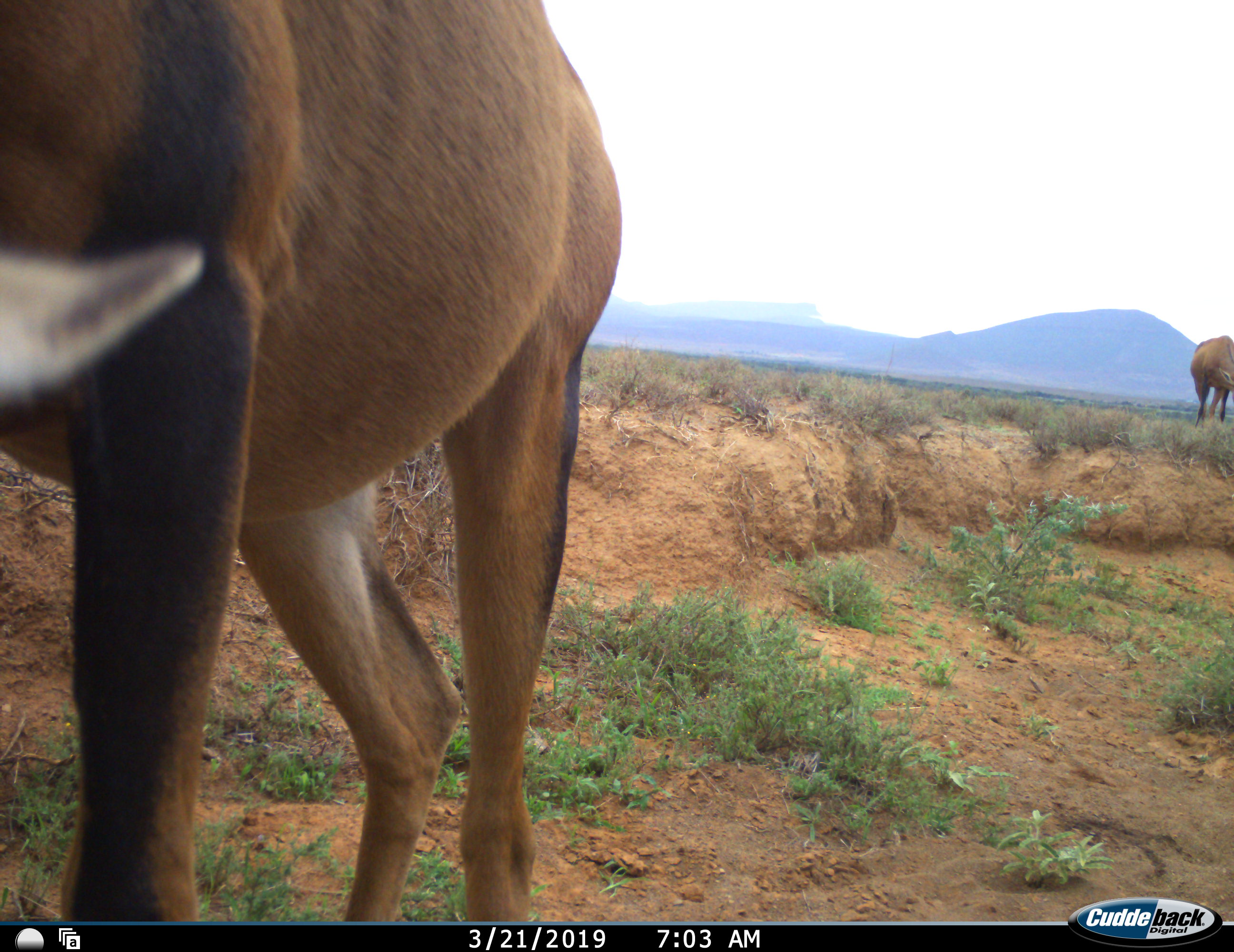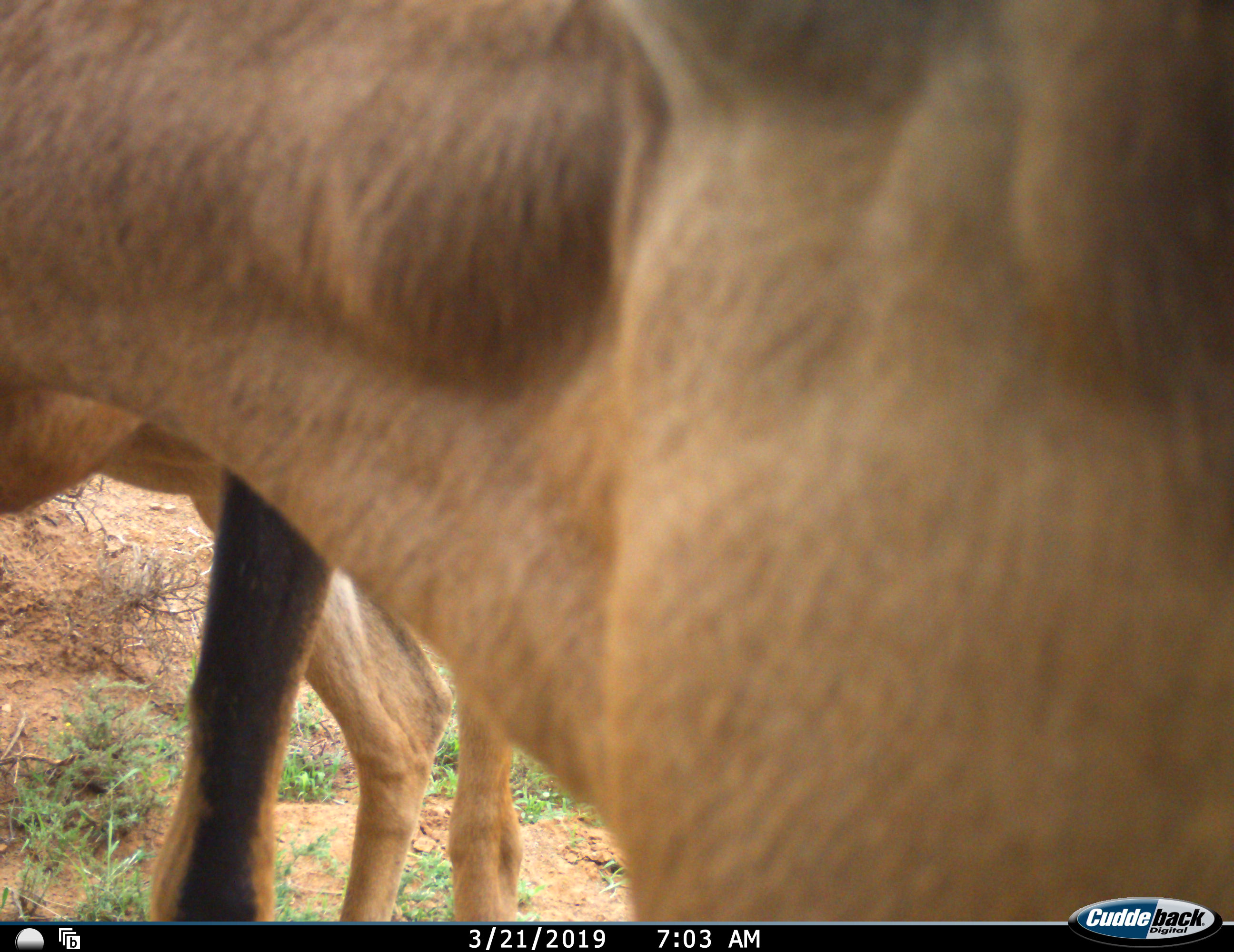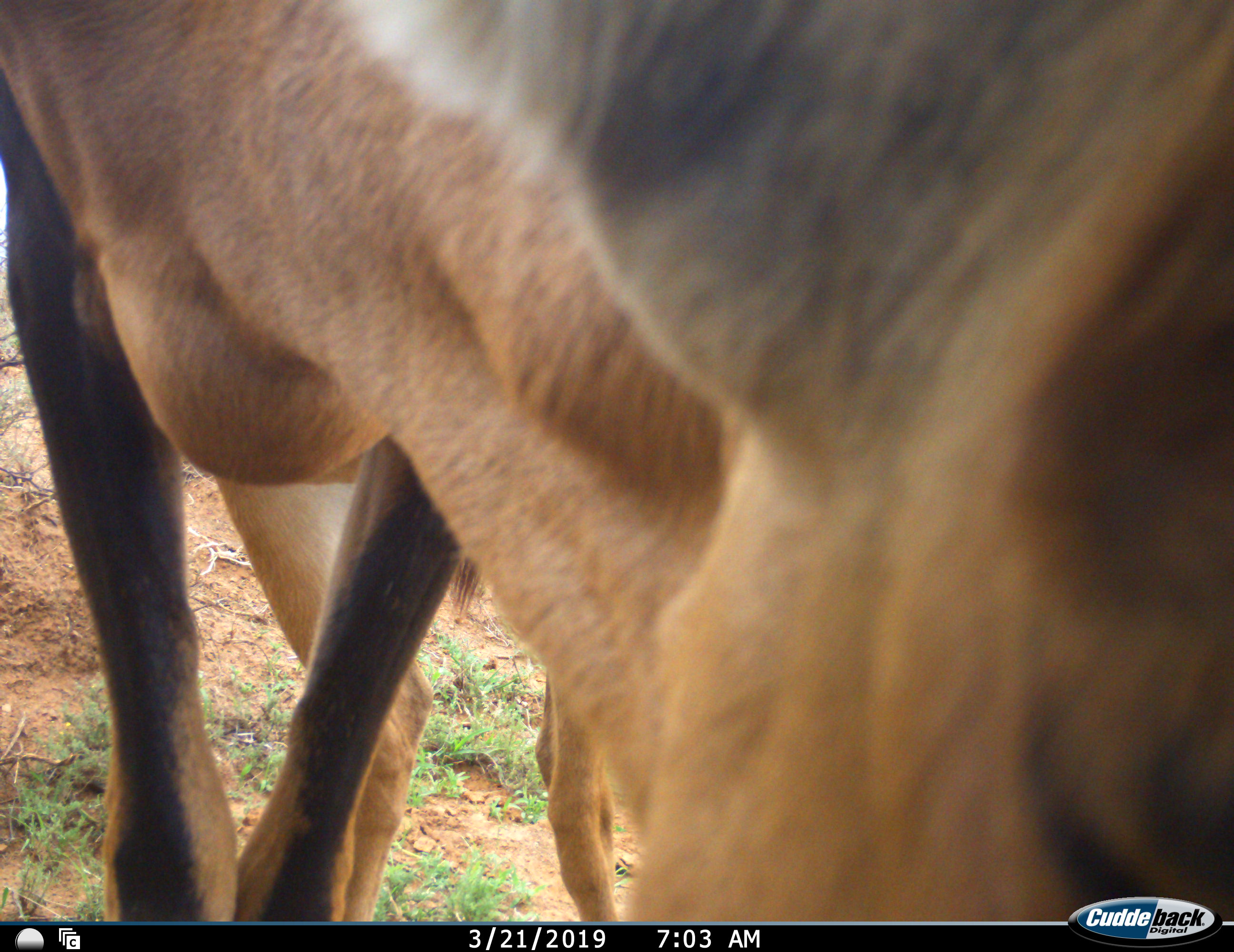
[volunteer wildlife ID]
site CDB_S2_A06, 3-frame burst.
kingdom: Animalia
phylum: Chordata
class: Mammalia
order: Artiodactyla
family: Bovidae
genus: Alcelaphus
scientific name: Alcelaphus buselaphus caama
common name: red hartebeest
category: hartebeestred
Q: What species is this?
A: Hartebeestred (red hartebeest) (Alcelaphus buselaphus caama).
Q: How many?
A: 2.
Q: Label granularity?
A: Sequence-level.